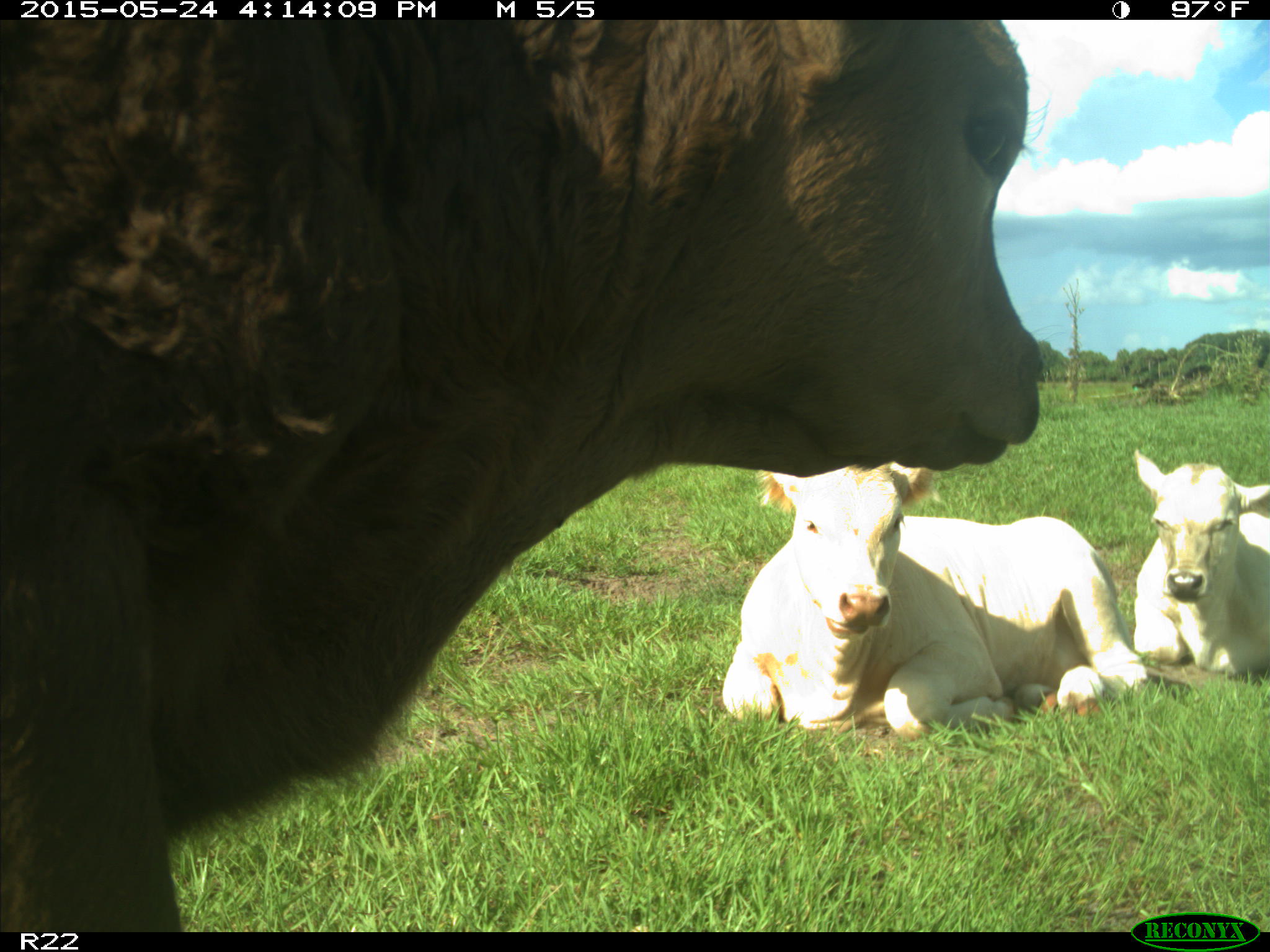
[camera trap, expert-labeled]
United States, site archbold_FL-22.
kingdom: Animalia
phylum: Chordata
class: Mammalia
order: Artiodactyla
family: Bovidae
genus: Bos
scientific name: Bos taurus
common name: domestic cow